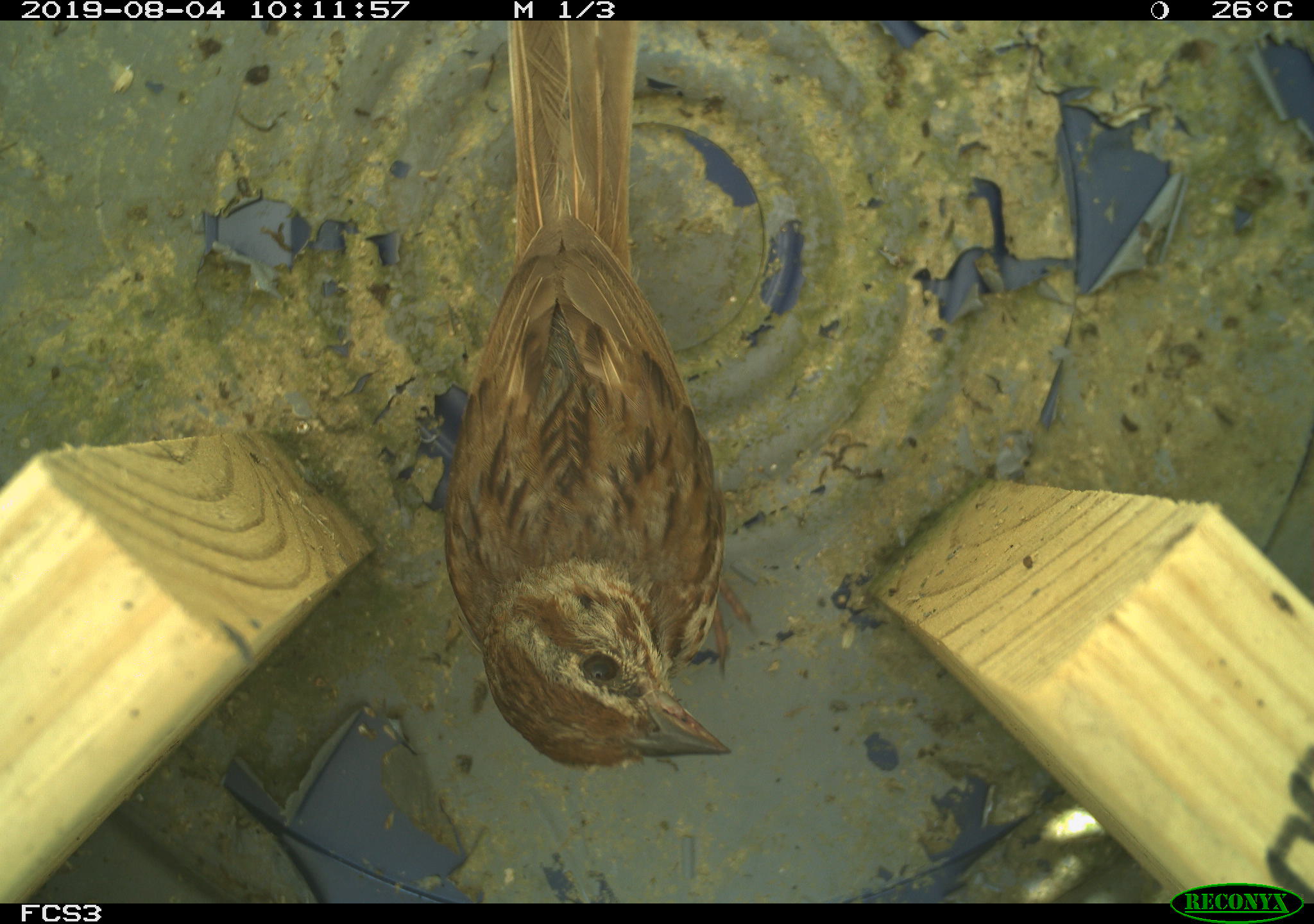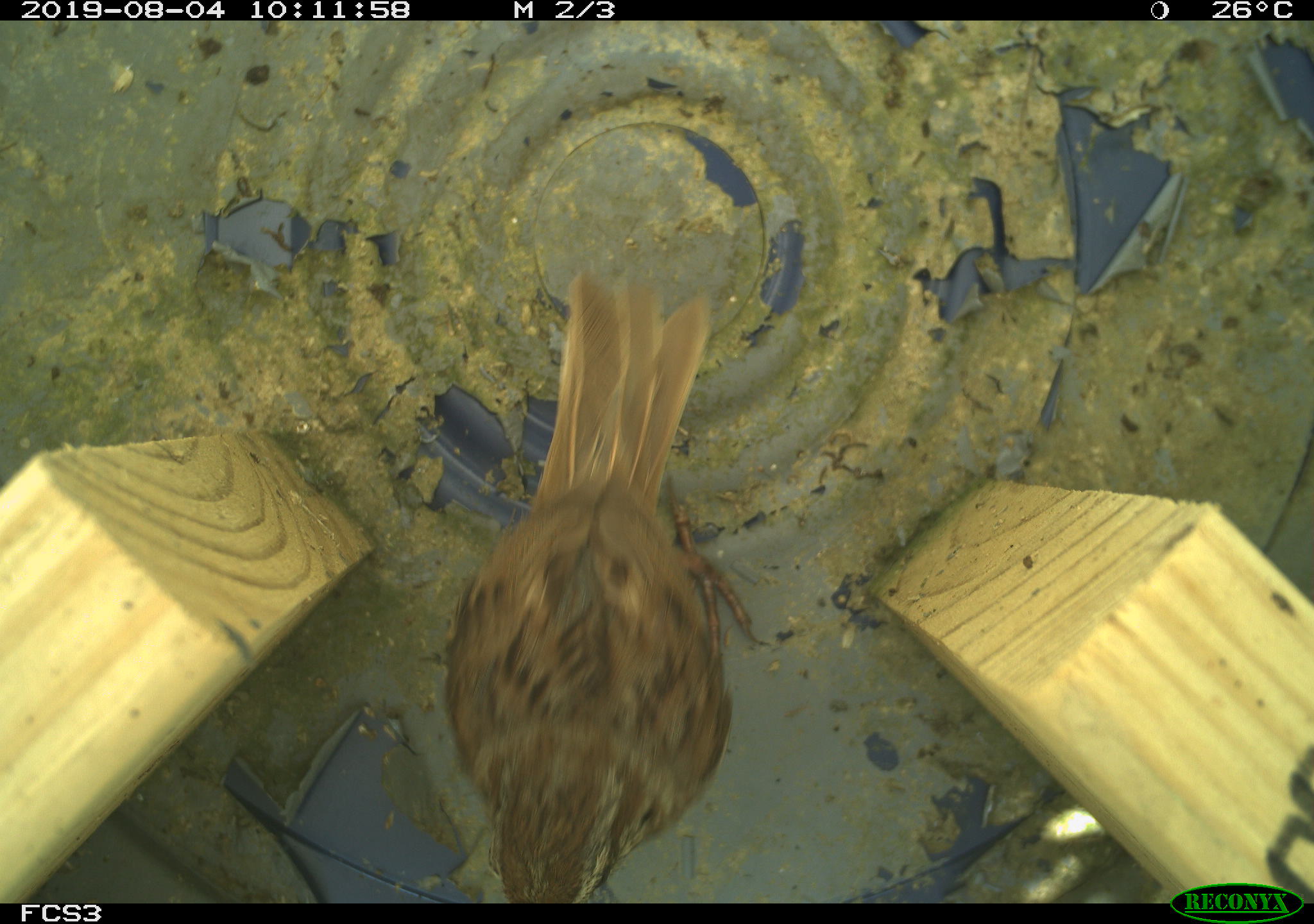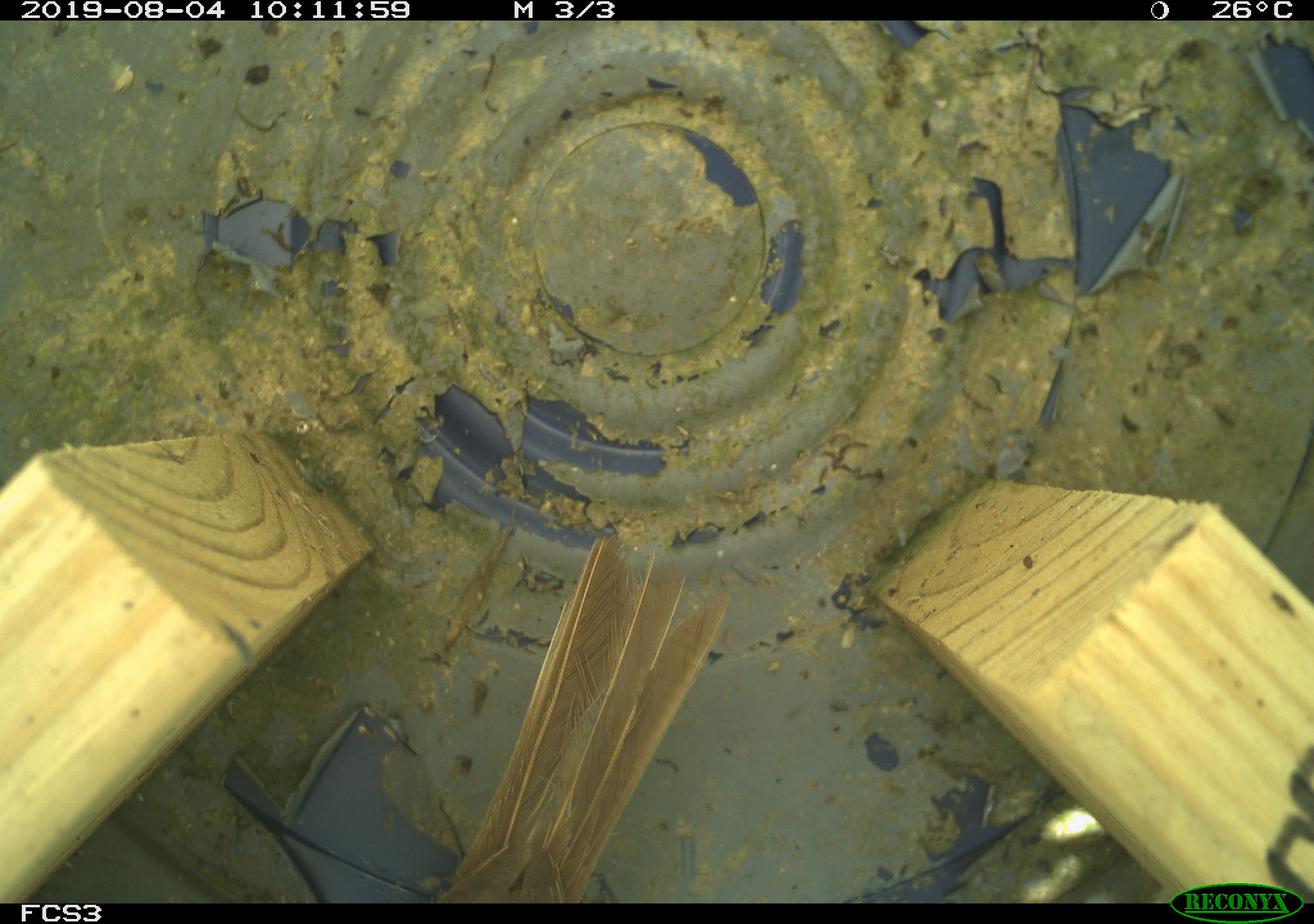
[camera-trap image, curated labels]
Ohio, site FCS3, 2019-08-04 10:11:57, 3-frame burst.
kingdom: Animalia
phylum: Chordata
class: Aves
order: Passeriformes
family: Passerellidae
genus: Melospiza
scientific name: Melospiza melodia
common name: song sparrow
Song sparrow (Melospiza melodia).